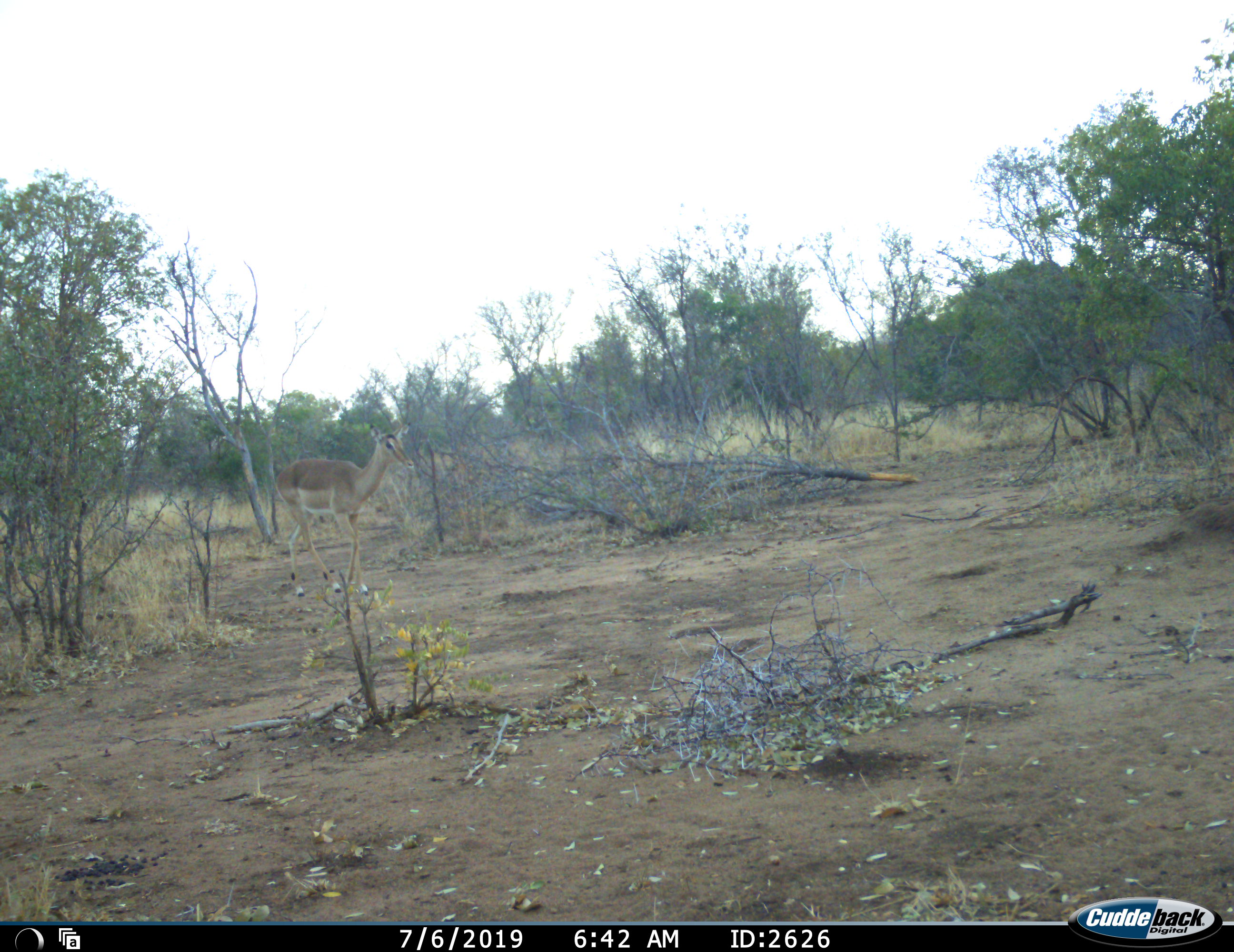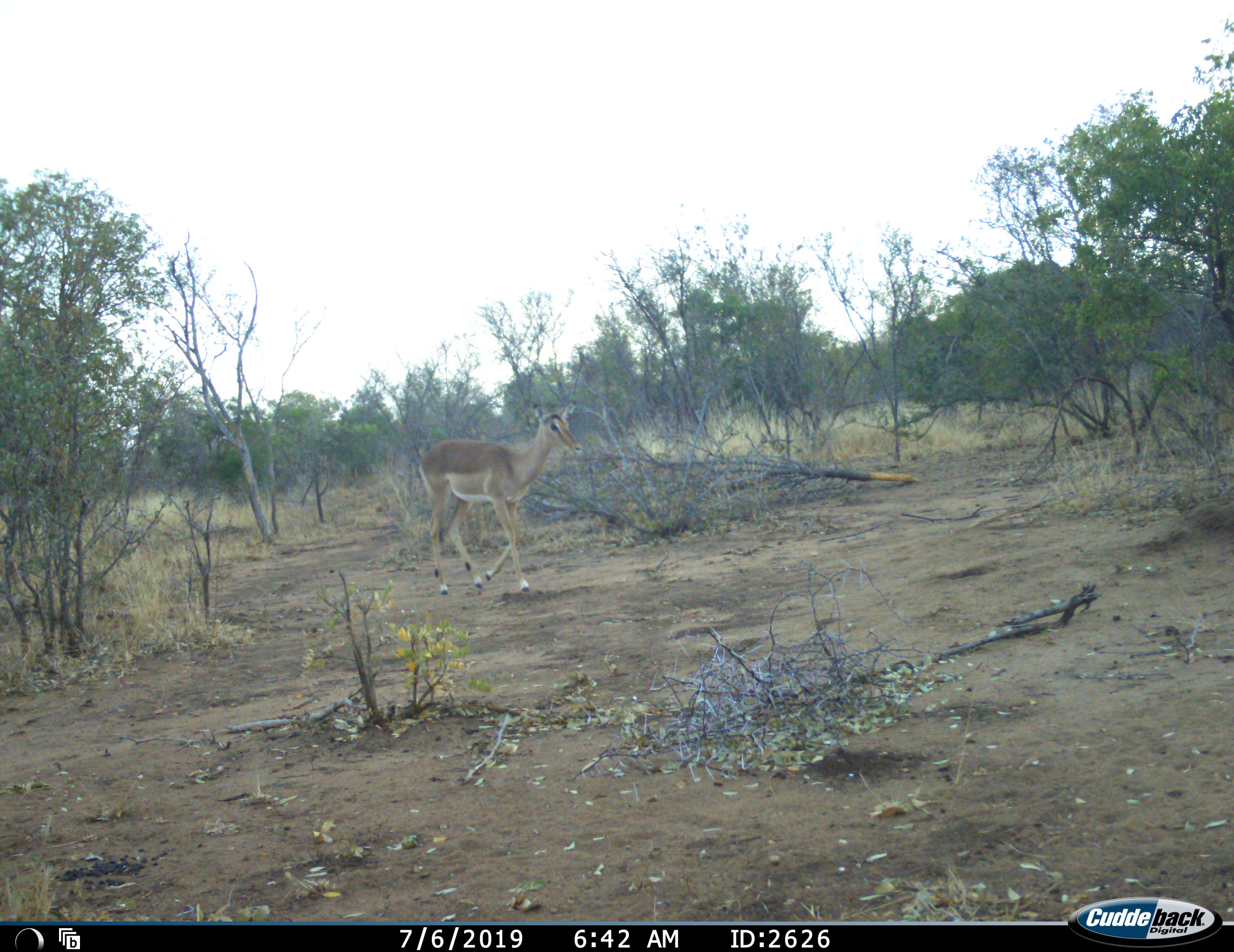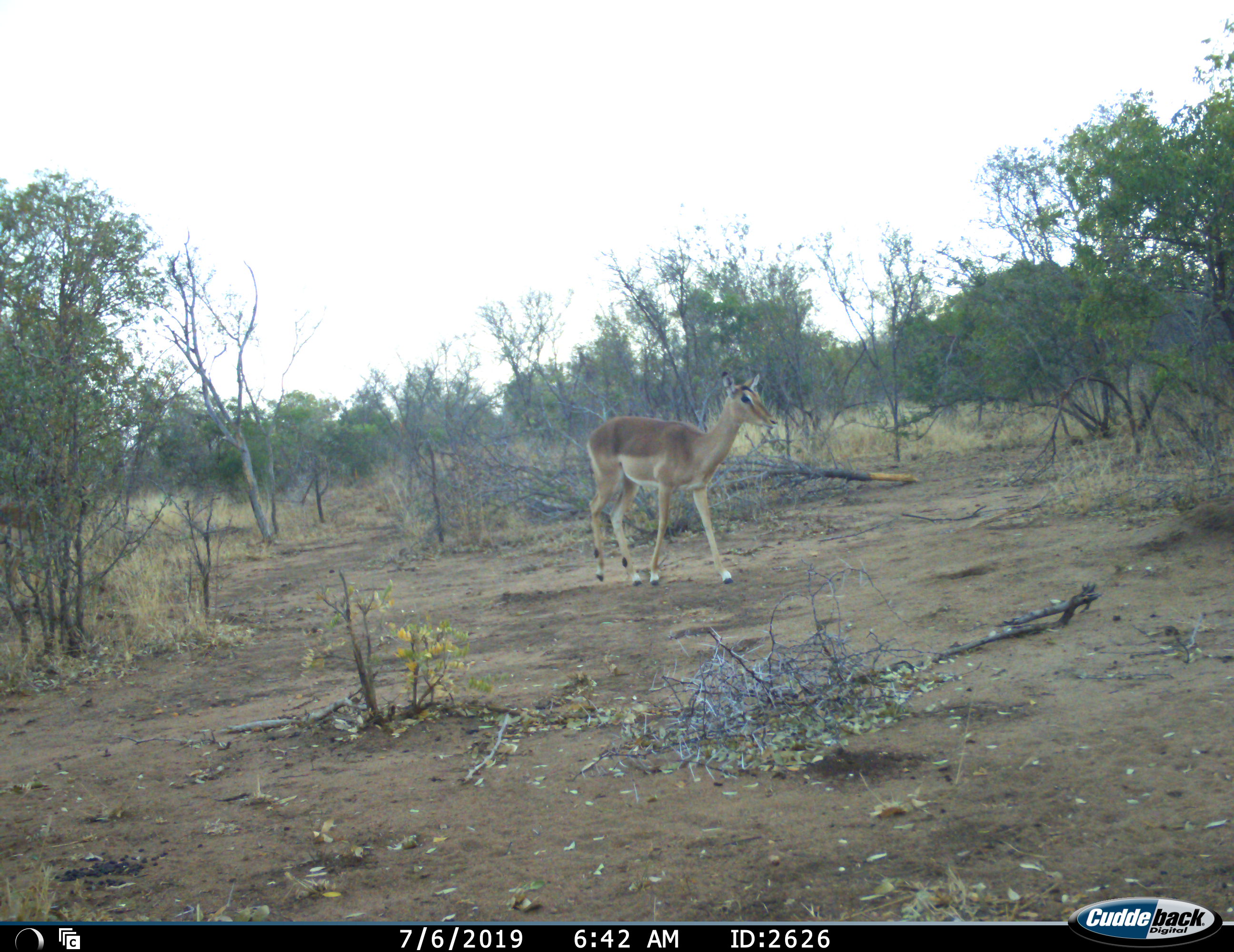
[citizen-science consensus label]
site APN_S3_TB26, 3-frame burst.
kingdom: Animalia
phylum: Chordata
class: Mammalia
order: Artiodactyla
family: Bovidae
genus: Aepyceros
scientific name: Aepyceros melampus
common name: impala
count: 2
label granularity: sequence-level